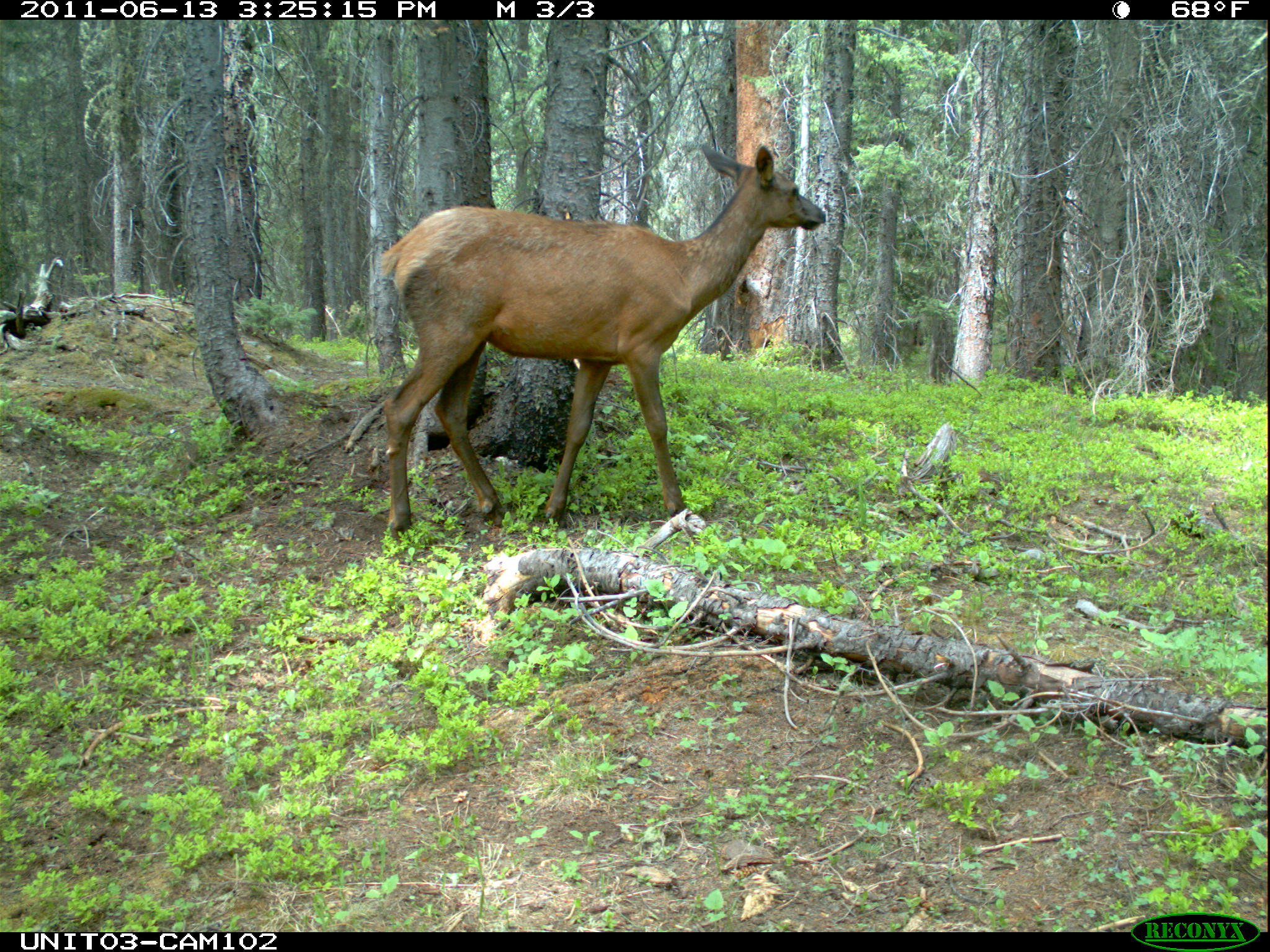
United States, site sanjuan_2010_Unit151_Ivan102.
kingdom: Animalia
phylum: Chordata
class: Mammalia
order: Artiodactyla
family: Cervidae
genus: Cervus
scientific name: Cervus elaphus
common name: red deer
Cervus elaphus (red deer).